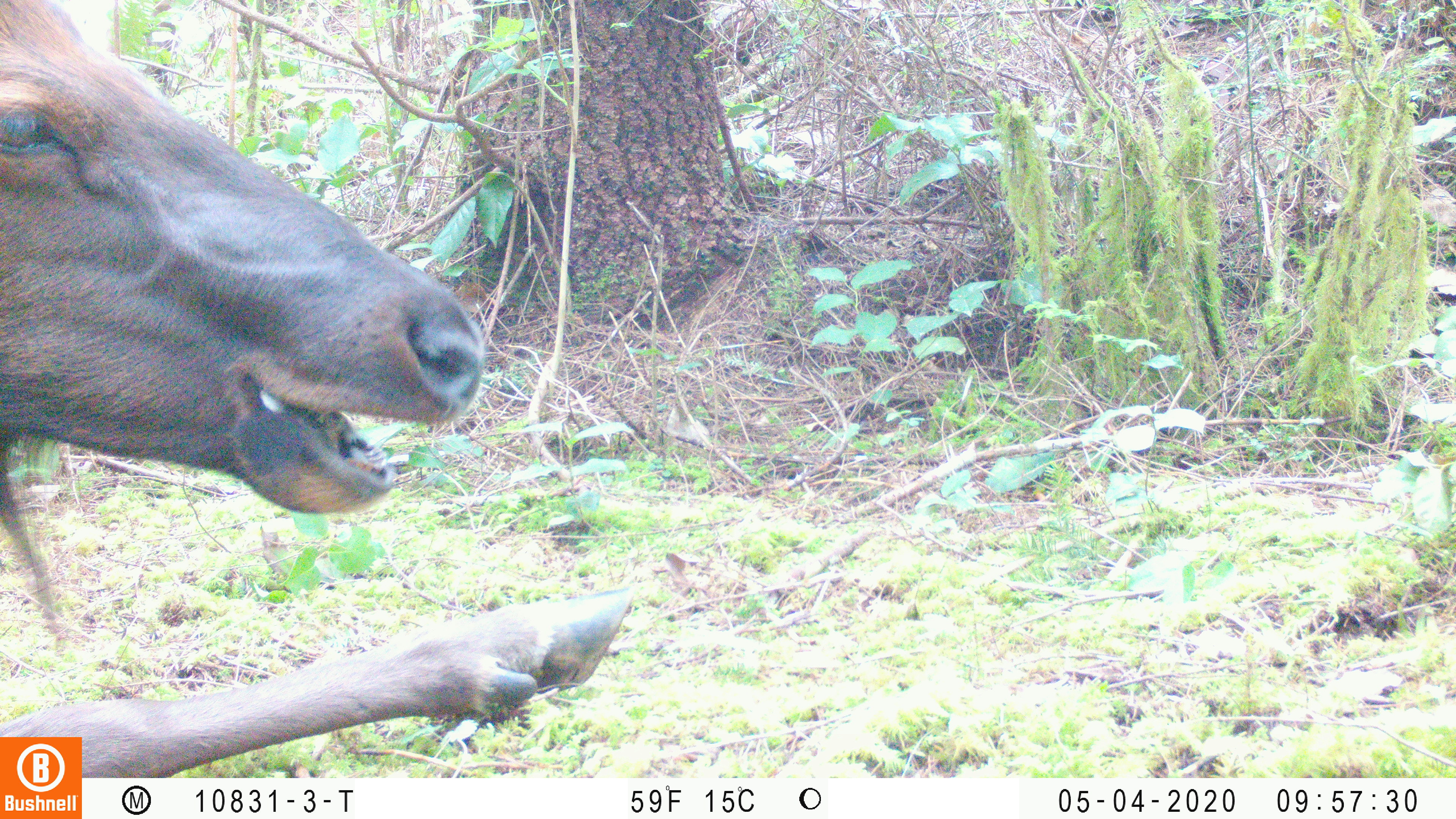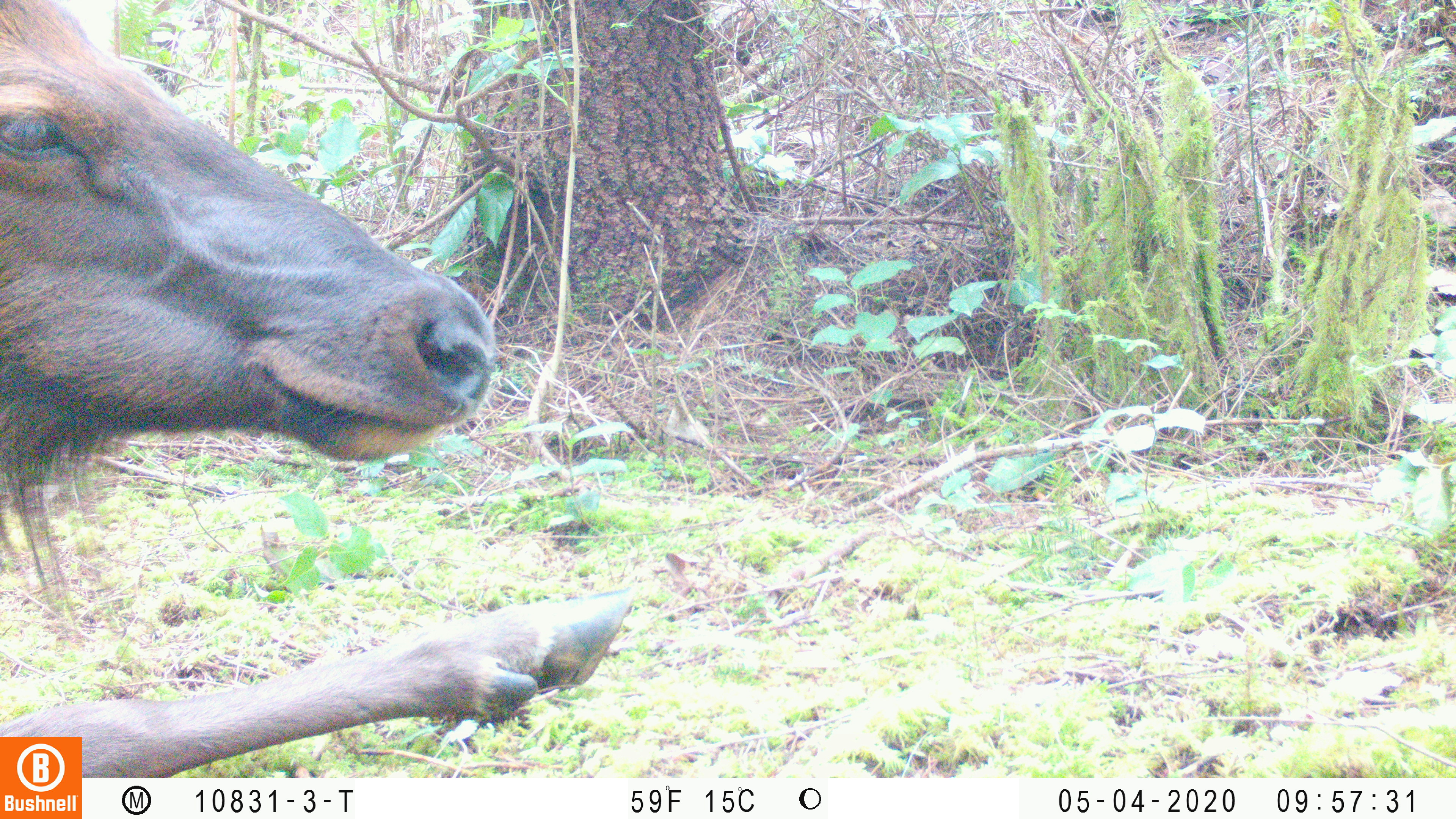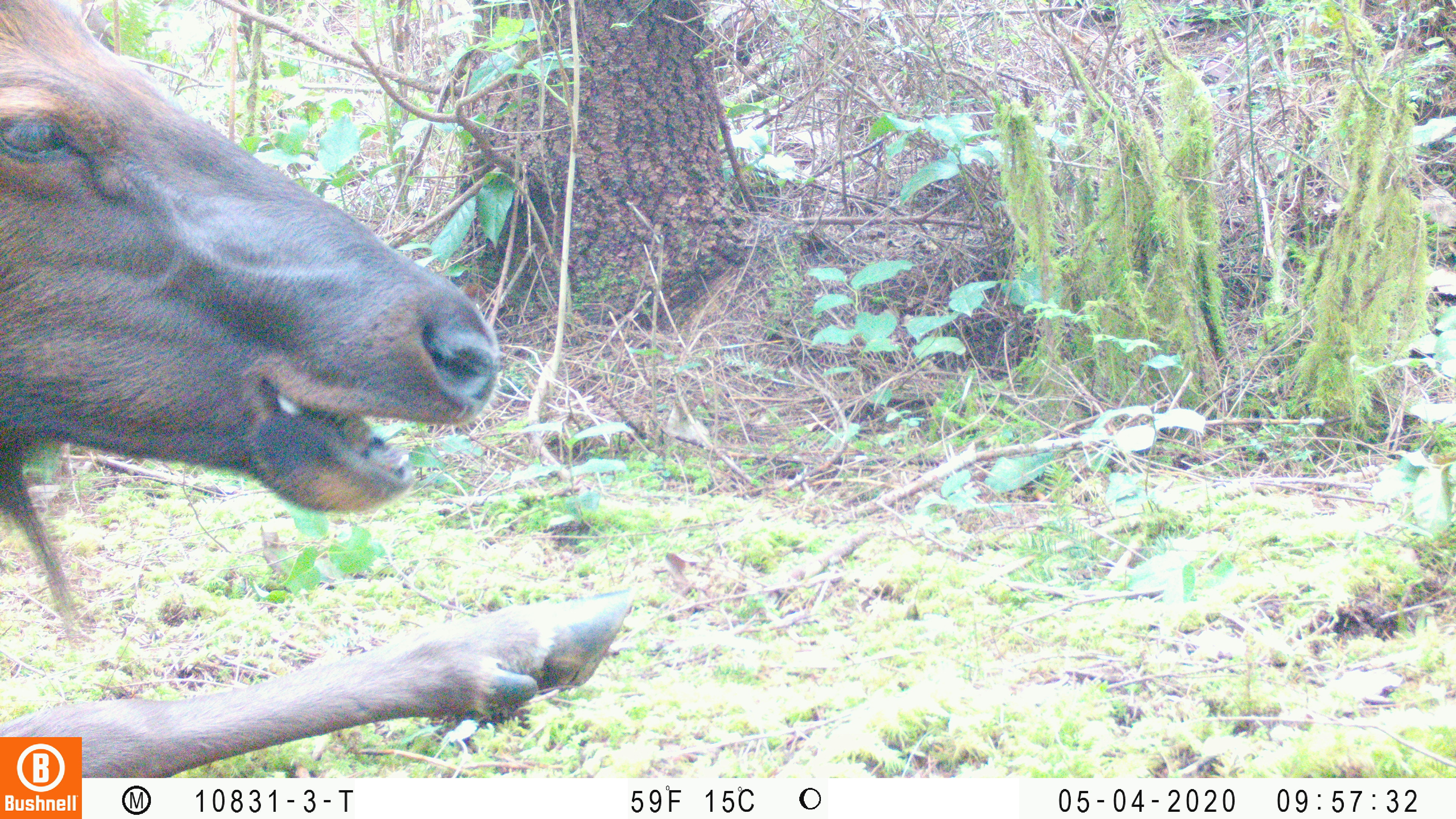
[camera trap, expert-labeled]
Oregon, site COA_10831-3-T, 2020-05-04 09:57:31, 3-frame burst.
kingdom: Animalia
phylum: Chordata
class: Mammalia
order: Artiodactyla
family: Cervidae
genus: Cervus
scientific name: Cervus canadensis roosevelti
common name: roosevelt elk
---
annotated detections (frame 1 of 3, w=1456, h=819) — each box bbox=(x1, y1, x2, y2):
roosevelt elk: bbox=(2, 0, 641, 732)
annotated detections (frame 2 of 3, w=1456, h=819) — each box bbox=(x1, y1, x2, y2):
roosevelt elk: bbox=(4, 0, 643, 730)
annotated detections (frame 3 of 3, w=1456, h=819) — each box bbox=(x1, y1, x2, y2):
roosevelt elk: bbox=(2, 0, 641, 732)